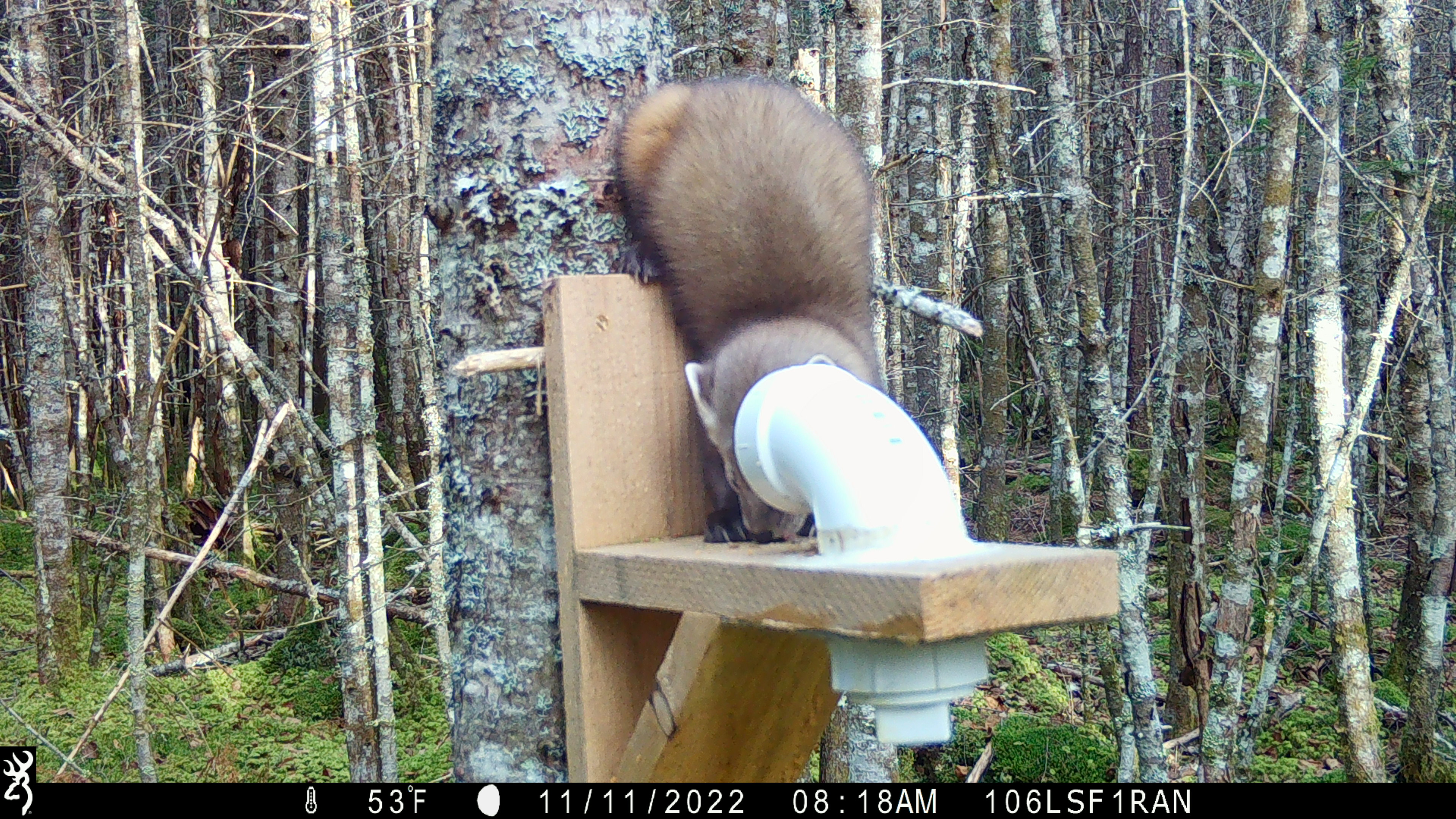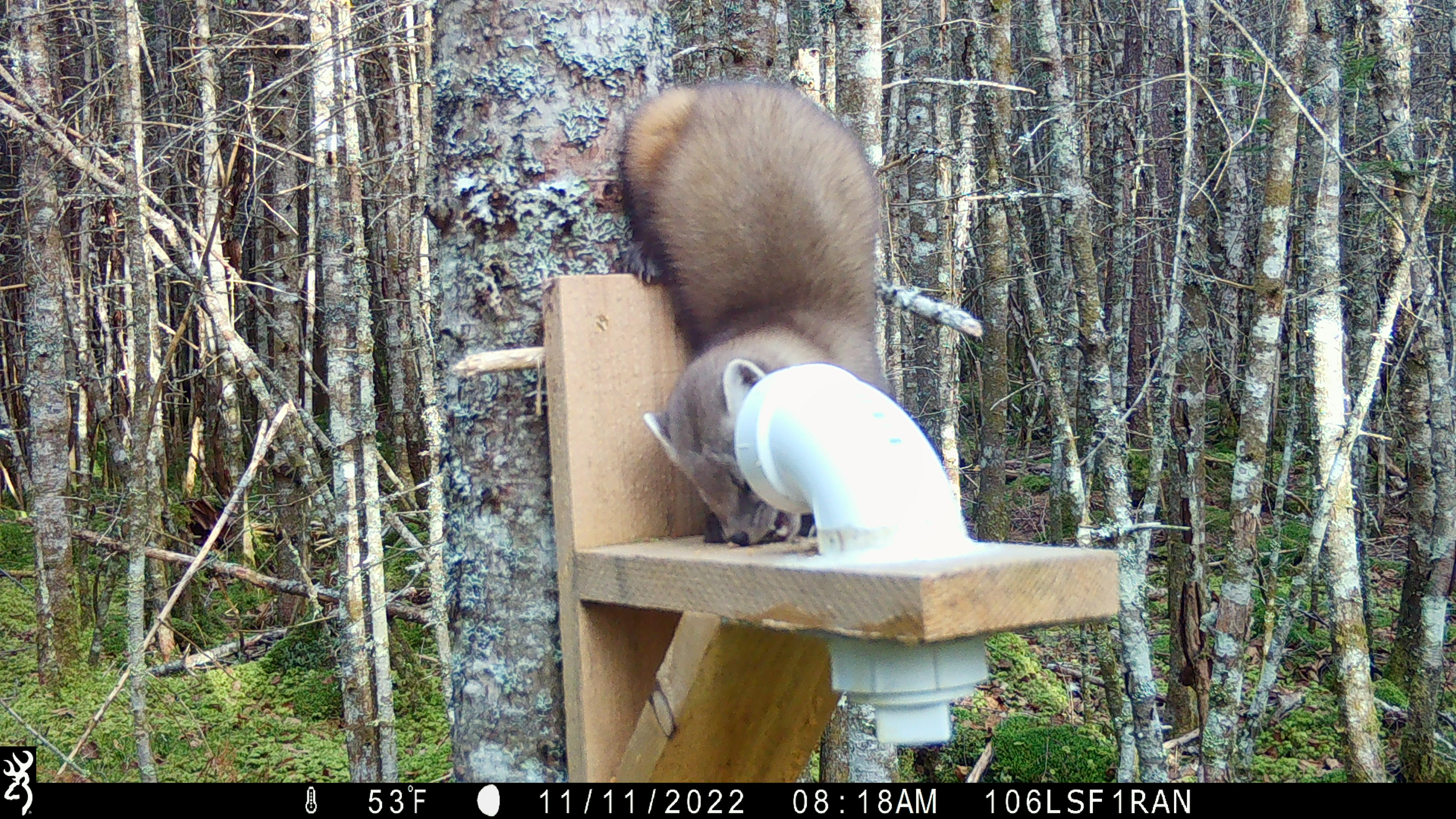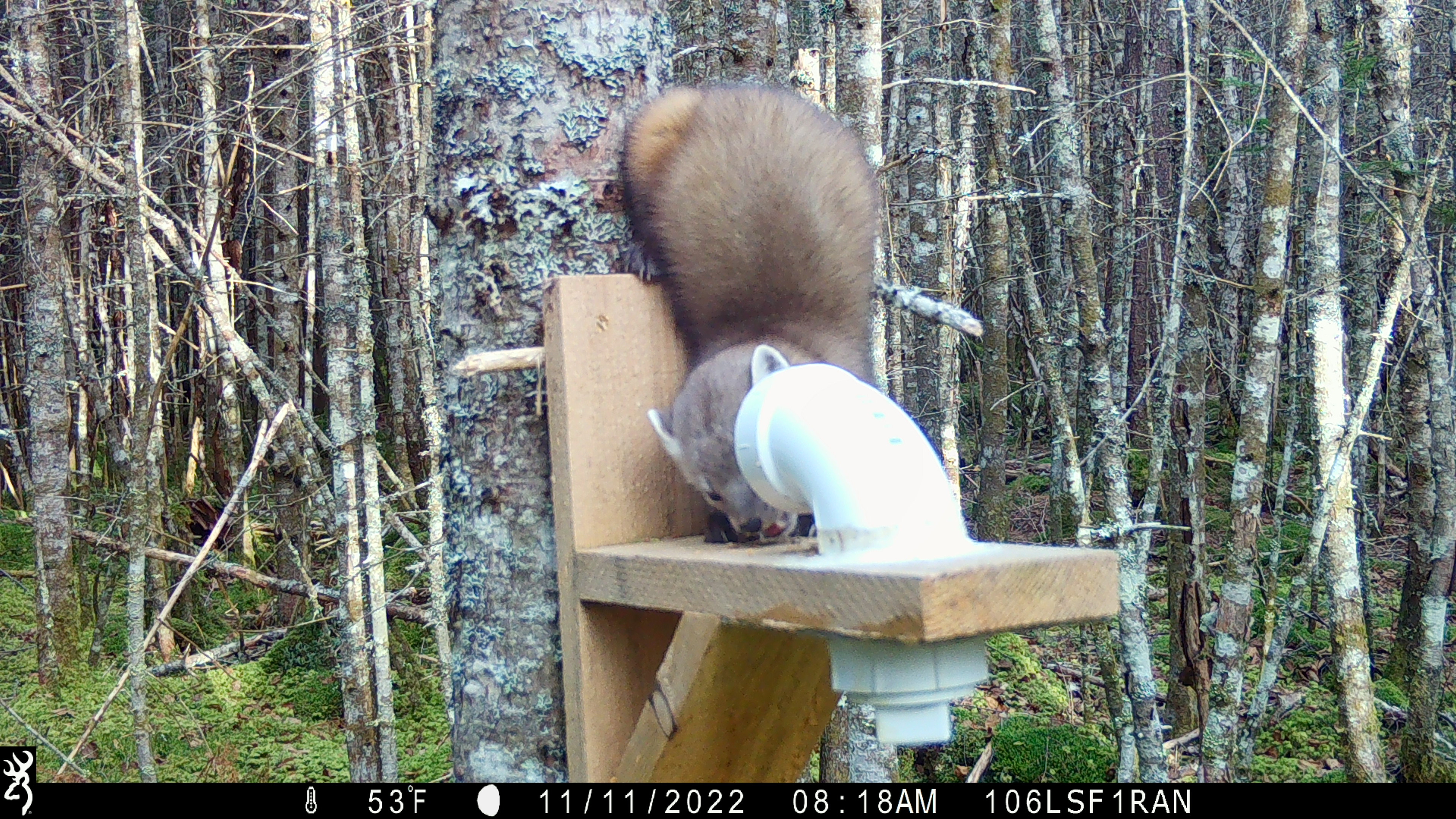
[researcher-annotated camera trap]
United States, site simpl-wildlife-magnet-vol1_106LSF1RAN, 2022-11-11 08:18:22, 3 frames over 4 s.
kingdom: Animalia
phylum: Chordata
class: Mammalia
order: Carnivora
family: Mustelidae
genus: Martes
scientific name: Martes americana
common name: american marten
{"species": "american marten (Martes americana)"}